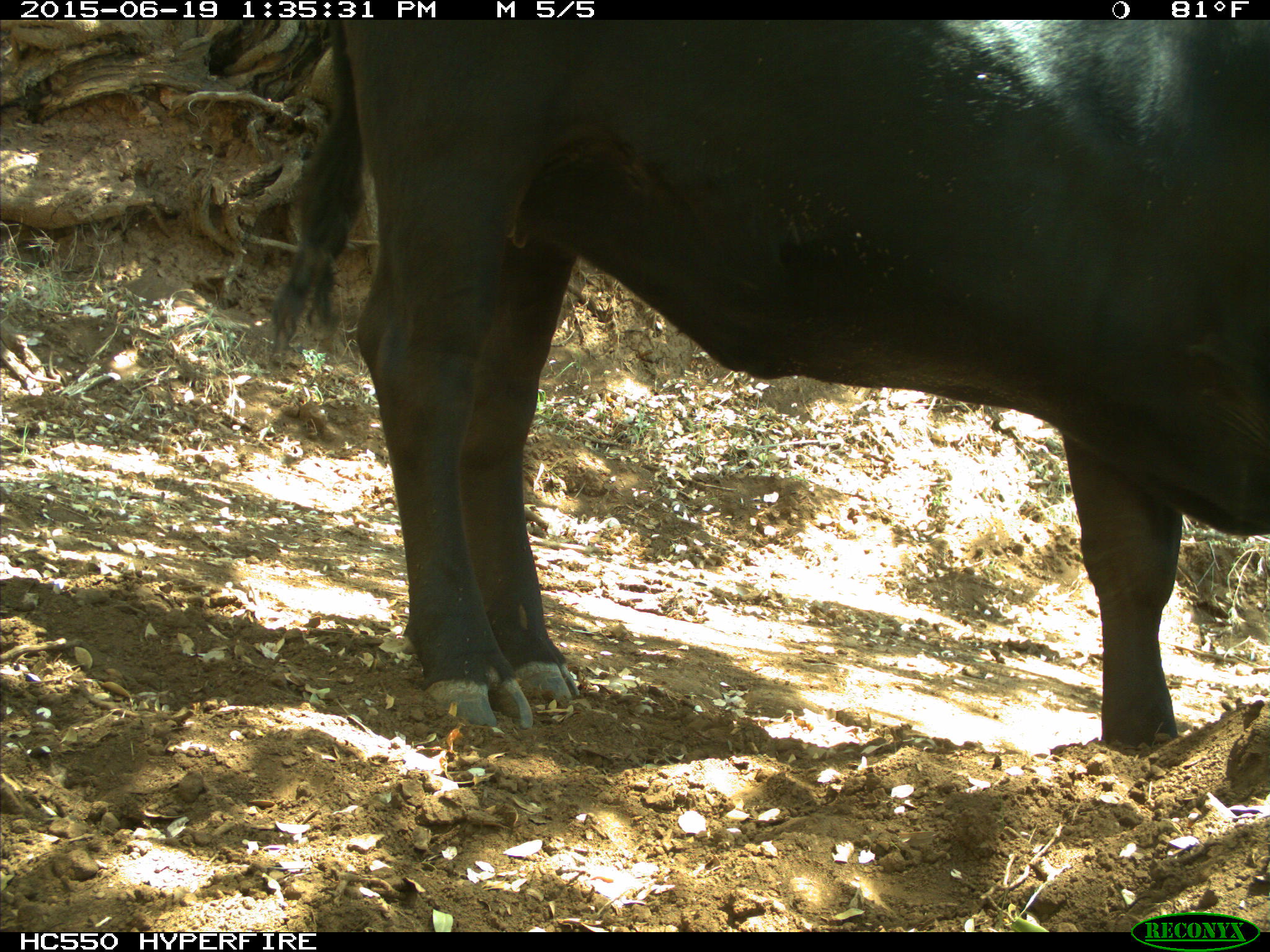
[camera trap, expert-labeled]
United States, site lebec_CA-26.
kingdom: Animalia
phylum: Chordata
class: Mammalia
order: Artiodactyla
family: Bovidae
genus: Bos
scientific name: Bos taurus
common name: domestic cow